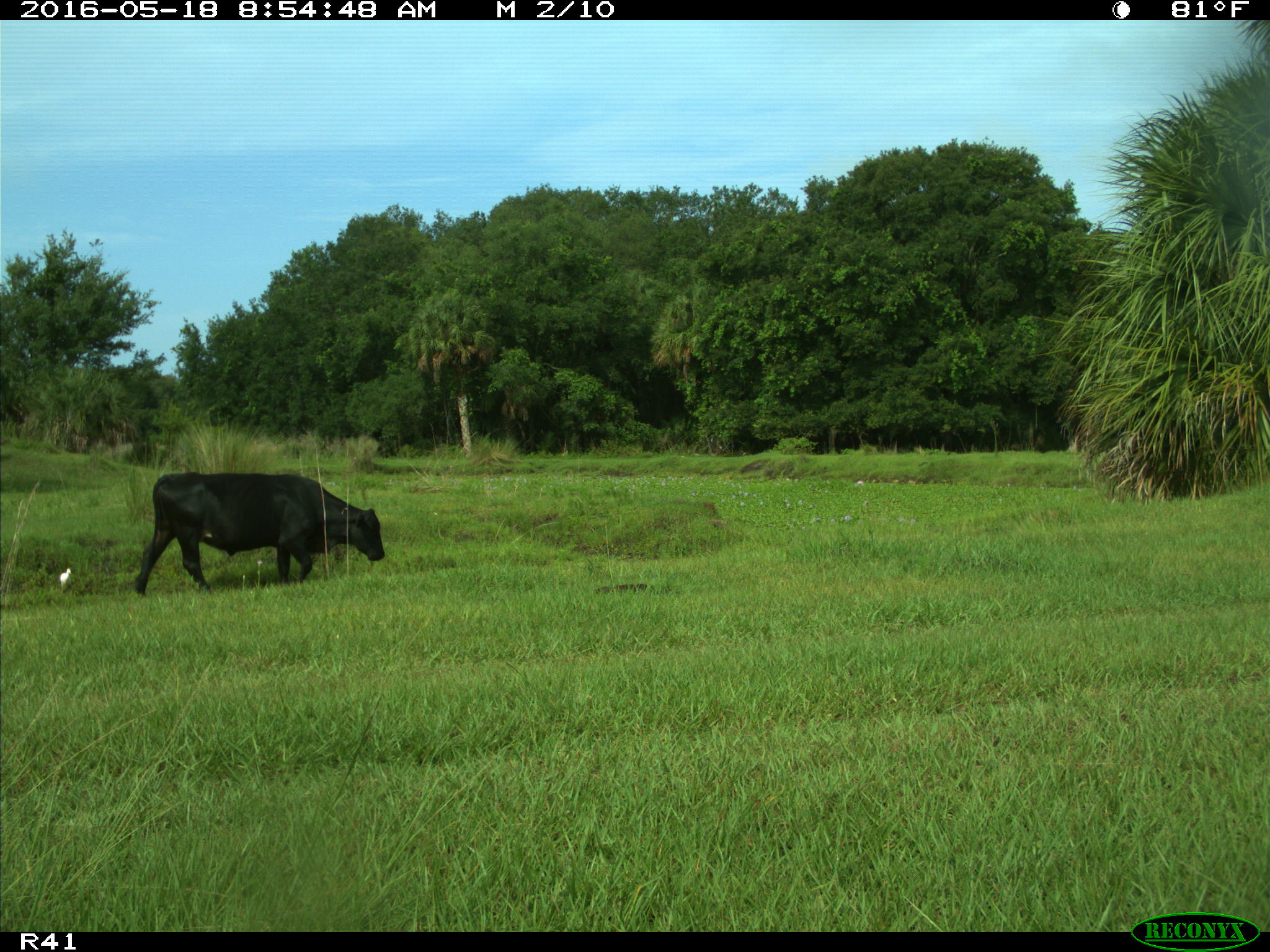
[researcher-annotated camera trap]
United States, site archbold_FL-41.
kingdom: Animalia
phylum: Chordata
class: Mammalia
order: Artiodactyla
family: Bovidae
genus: Bos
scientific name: Bos taurus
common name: domestic cow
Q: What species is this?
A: Bos taurus (domestic cow).